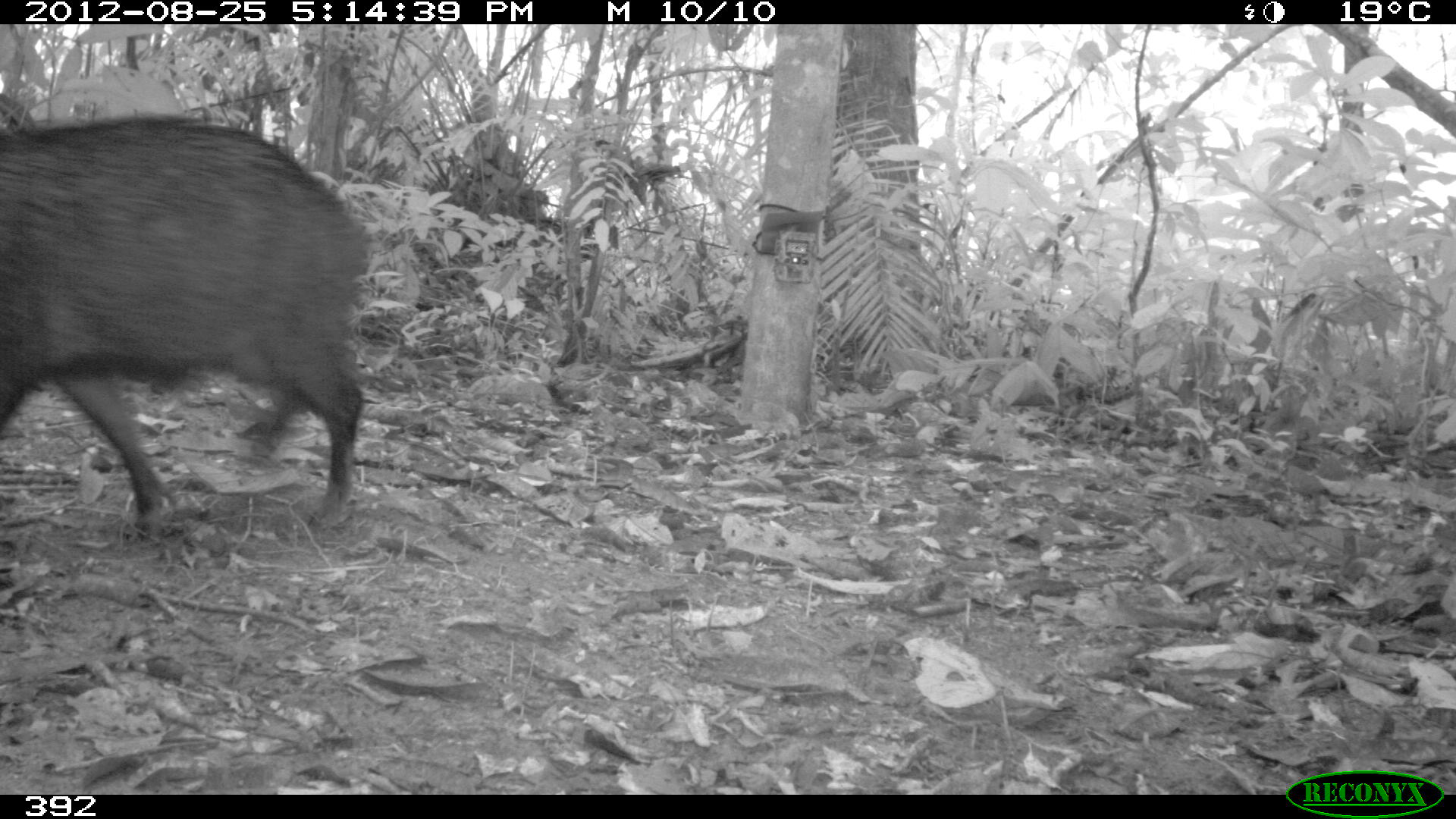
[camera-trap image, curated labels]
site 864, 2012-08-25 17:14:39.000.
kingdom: Animalia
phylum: Chordata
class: Mammalia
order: Artiodactyla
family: Tayassuidae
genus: Tayassu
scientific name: Tayassu pecari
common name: white-lipped peccary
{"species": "Tayassu pecari (white-lipped peccary)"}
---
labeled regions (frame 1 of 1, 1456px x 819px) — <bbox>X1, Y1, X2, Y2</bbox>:
tayassu pecari: <bbox>0, 116, 368, 540</bbox>